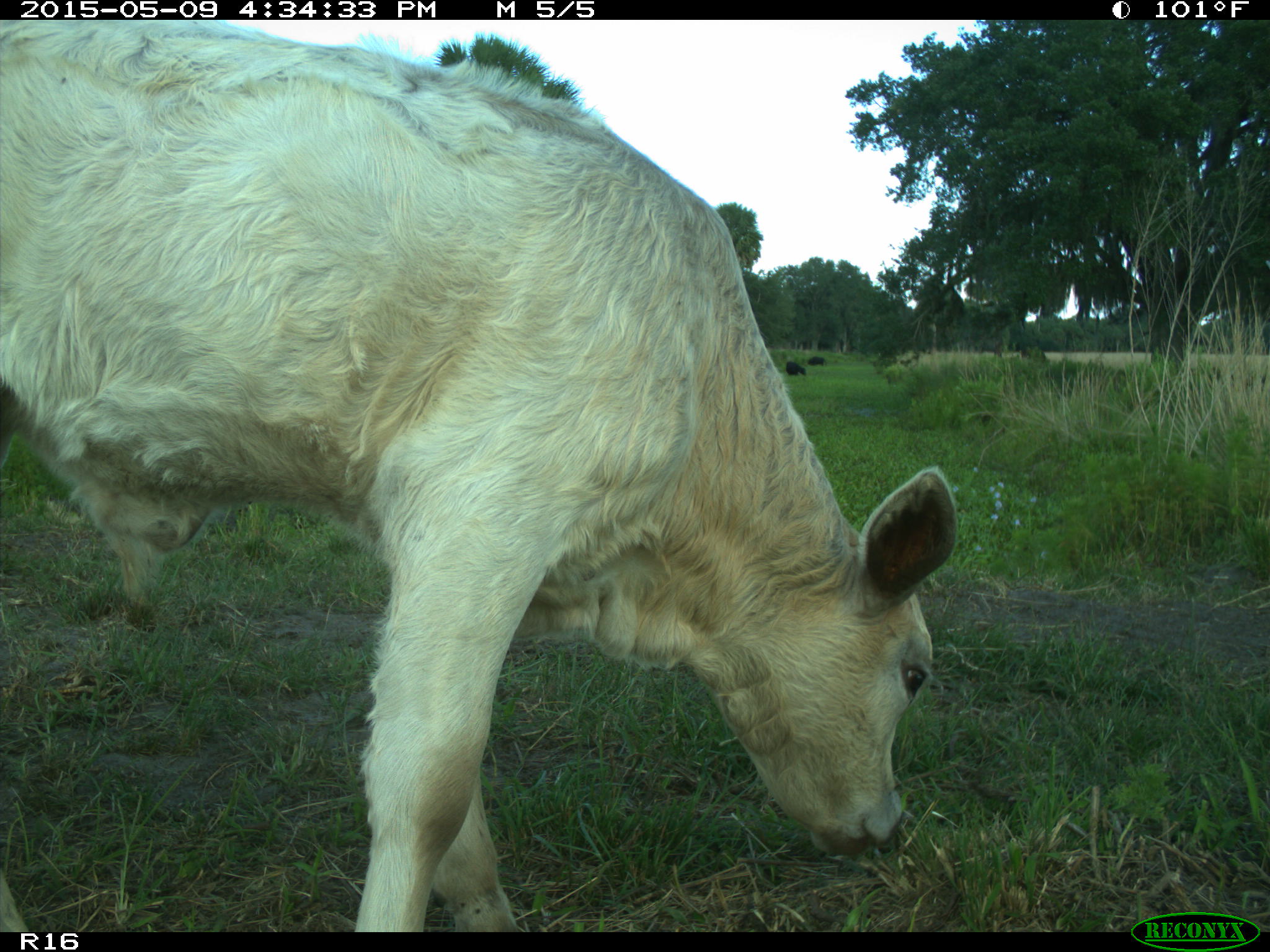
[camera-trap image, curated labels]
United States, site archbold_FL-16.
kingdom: Animalia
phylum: Chordata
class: Mammalia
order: Artiodactyla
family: Suidae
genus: Sus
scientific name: Sus scrofa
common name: wild boar